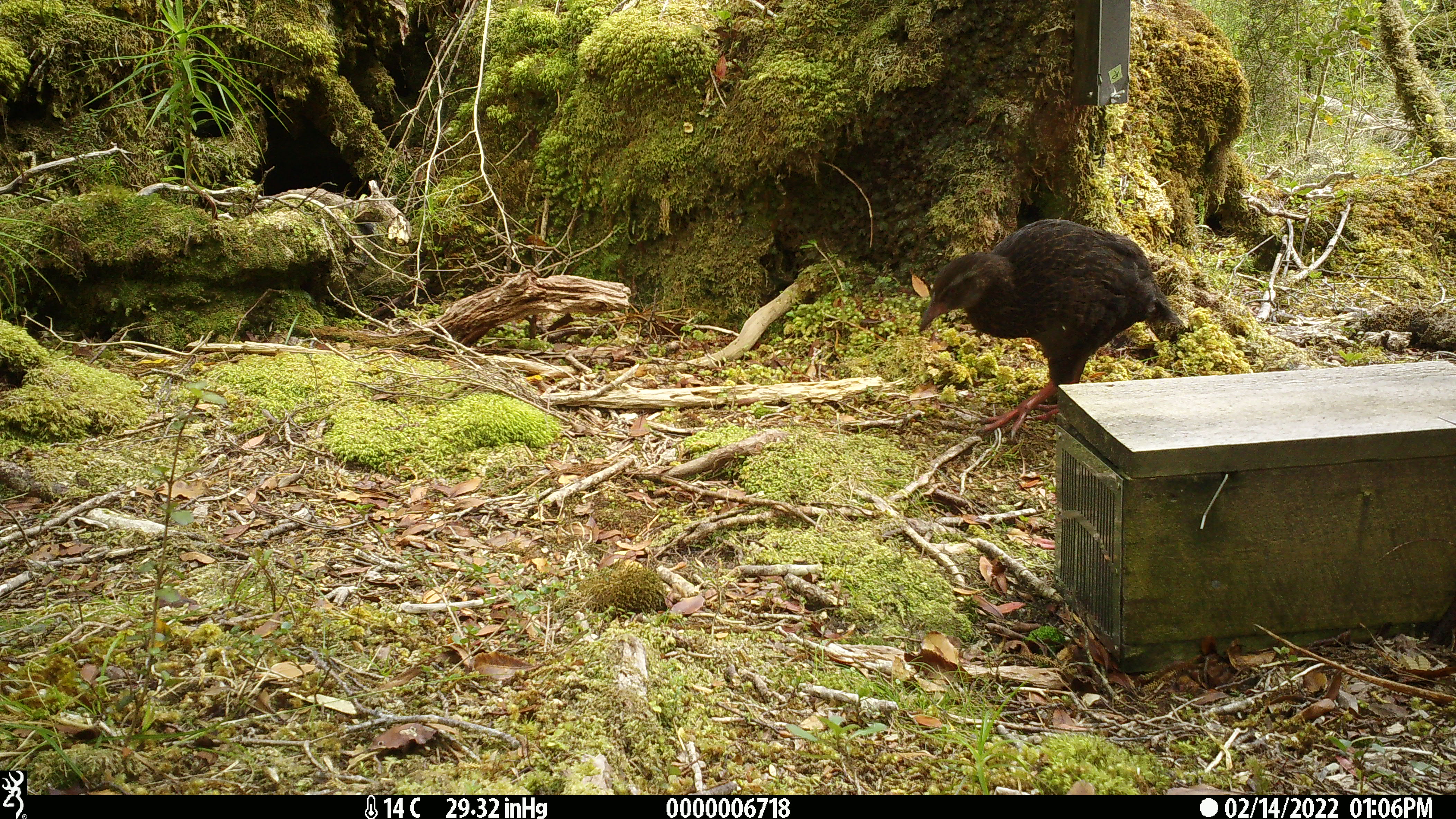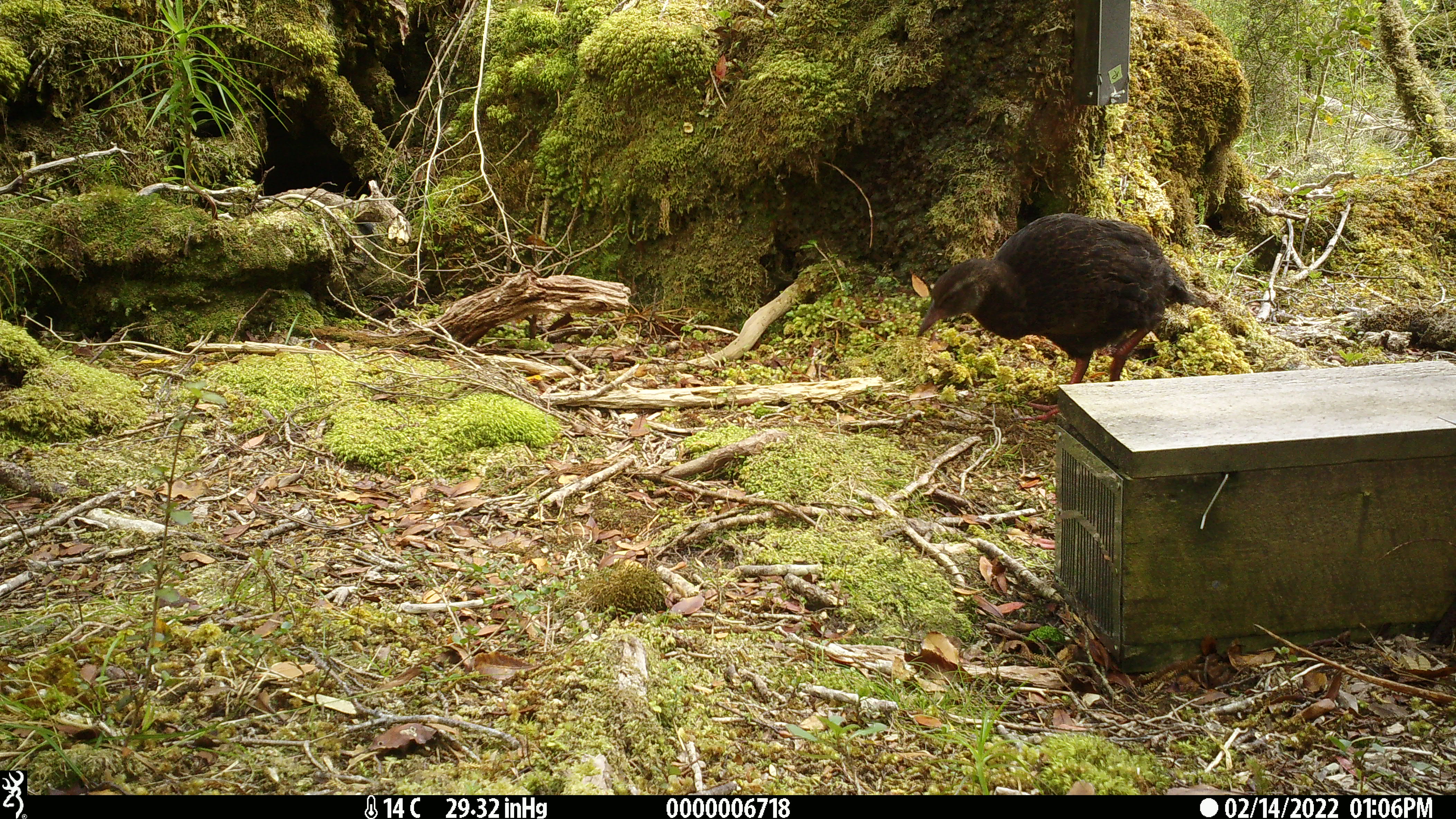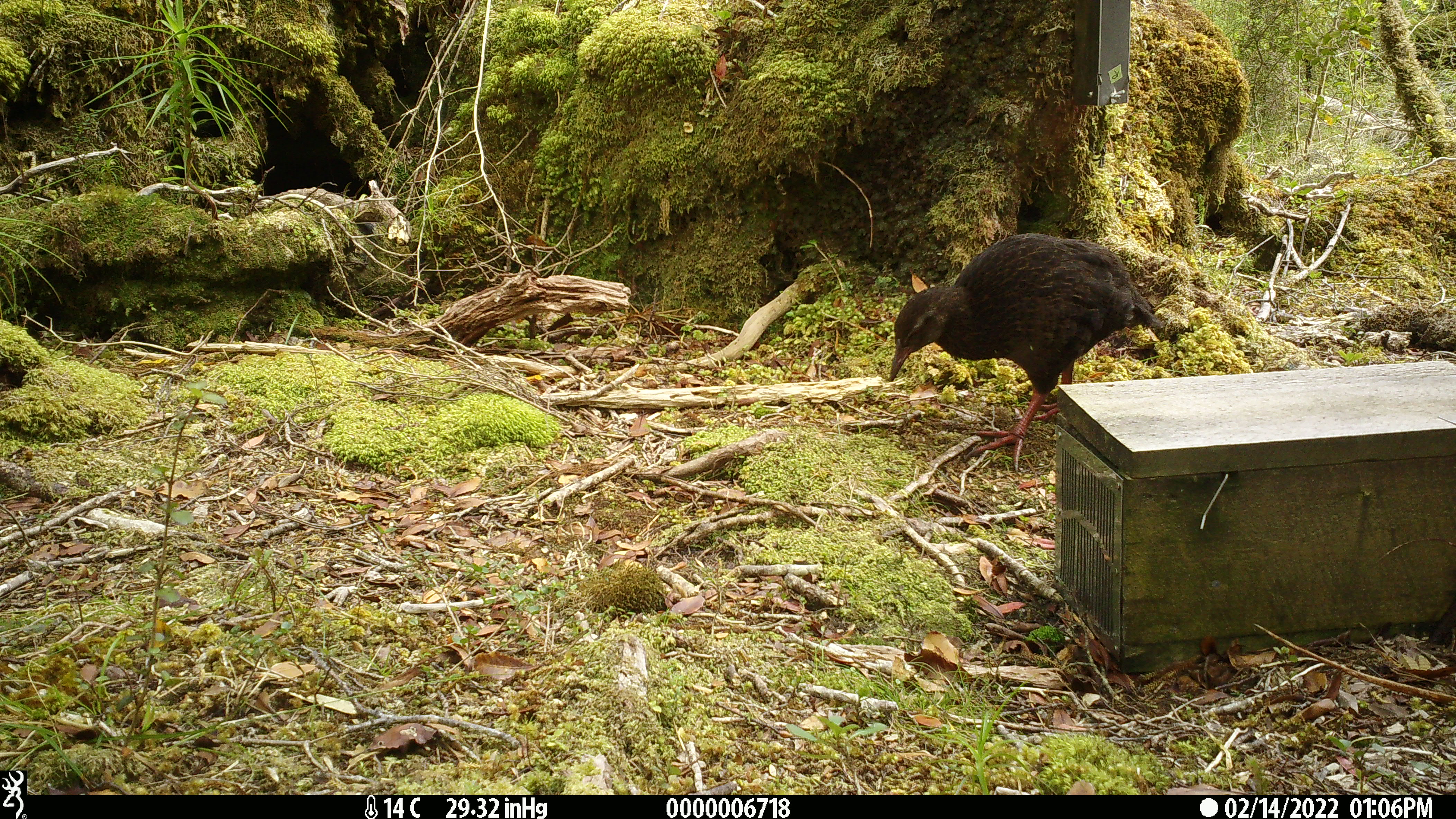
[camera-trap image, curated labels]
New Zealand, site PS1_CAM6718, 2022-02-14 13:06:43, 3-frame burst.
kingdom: Animalia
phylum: Chordata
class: Aves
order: Gruiformes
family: Rallidae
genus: Gallirallus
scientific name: Gallirallus australis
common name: weka